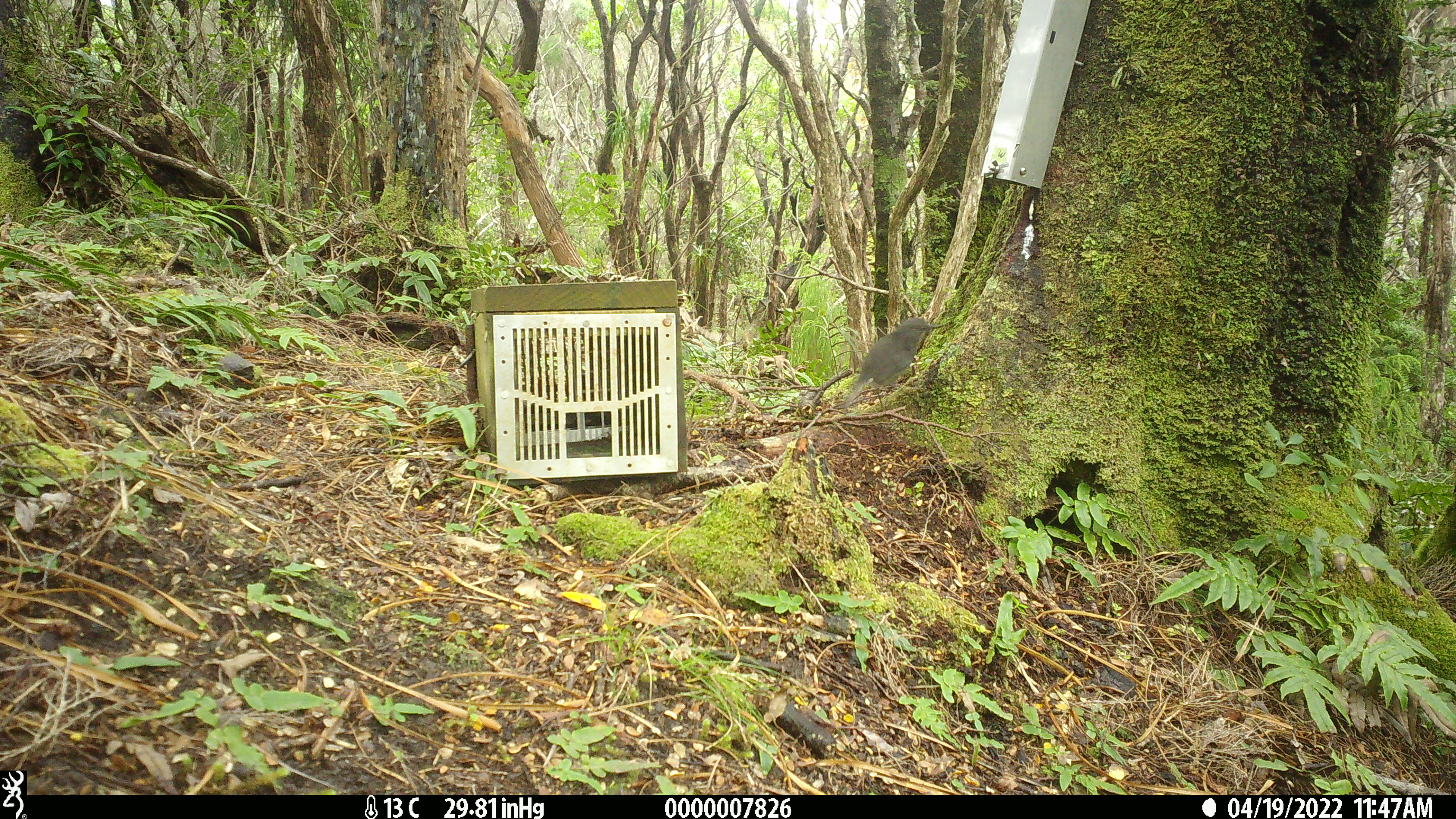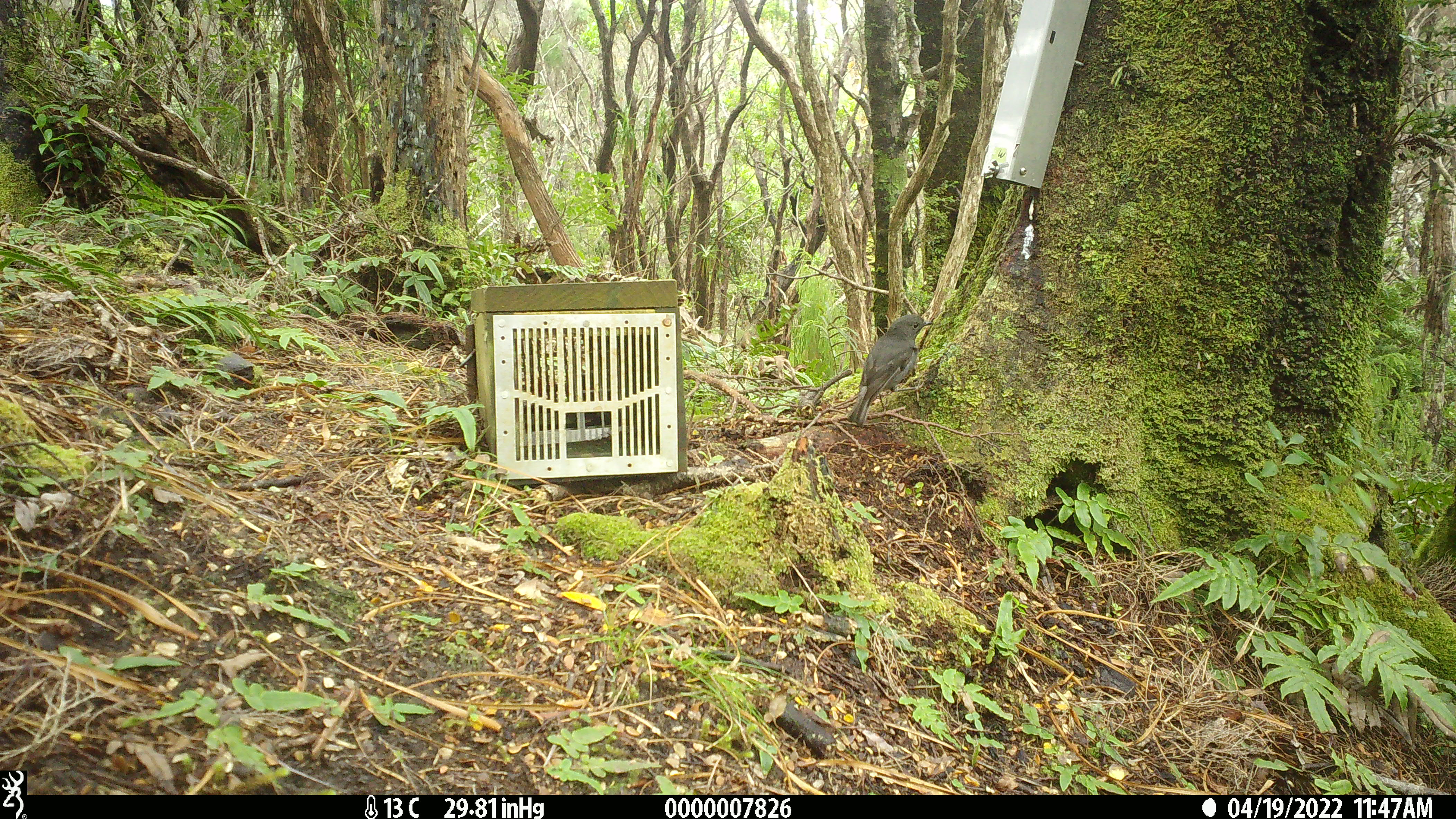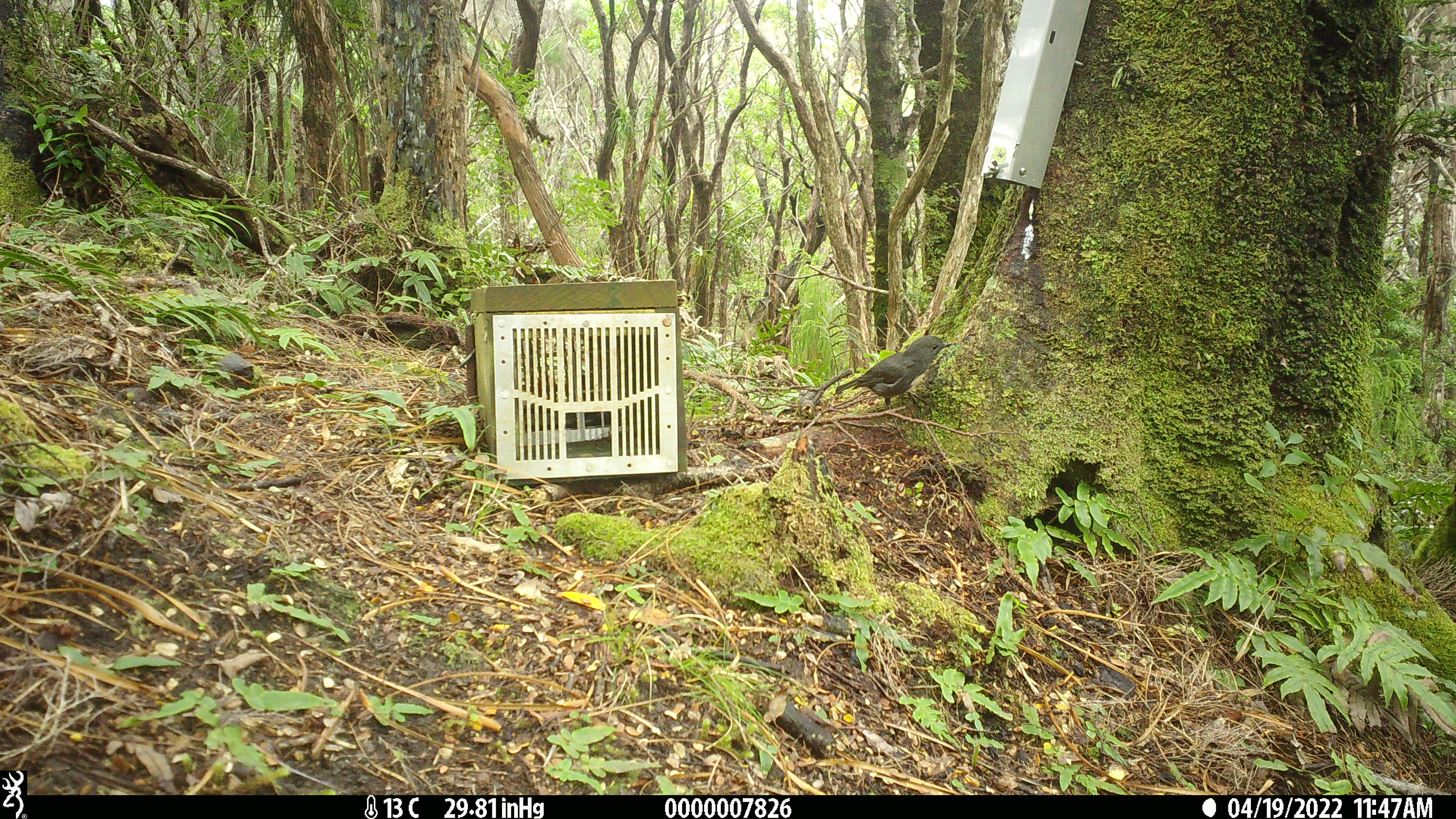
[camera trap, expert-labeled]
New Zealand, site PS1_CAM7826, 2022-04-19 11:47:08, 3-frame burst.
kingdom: Animalia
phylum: Chordata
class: Aves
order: Passeriformes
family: Petroicidae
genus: Petroica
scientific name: Petroica australis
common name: new zealand robin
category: robin